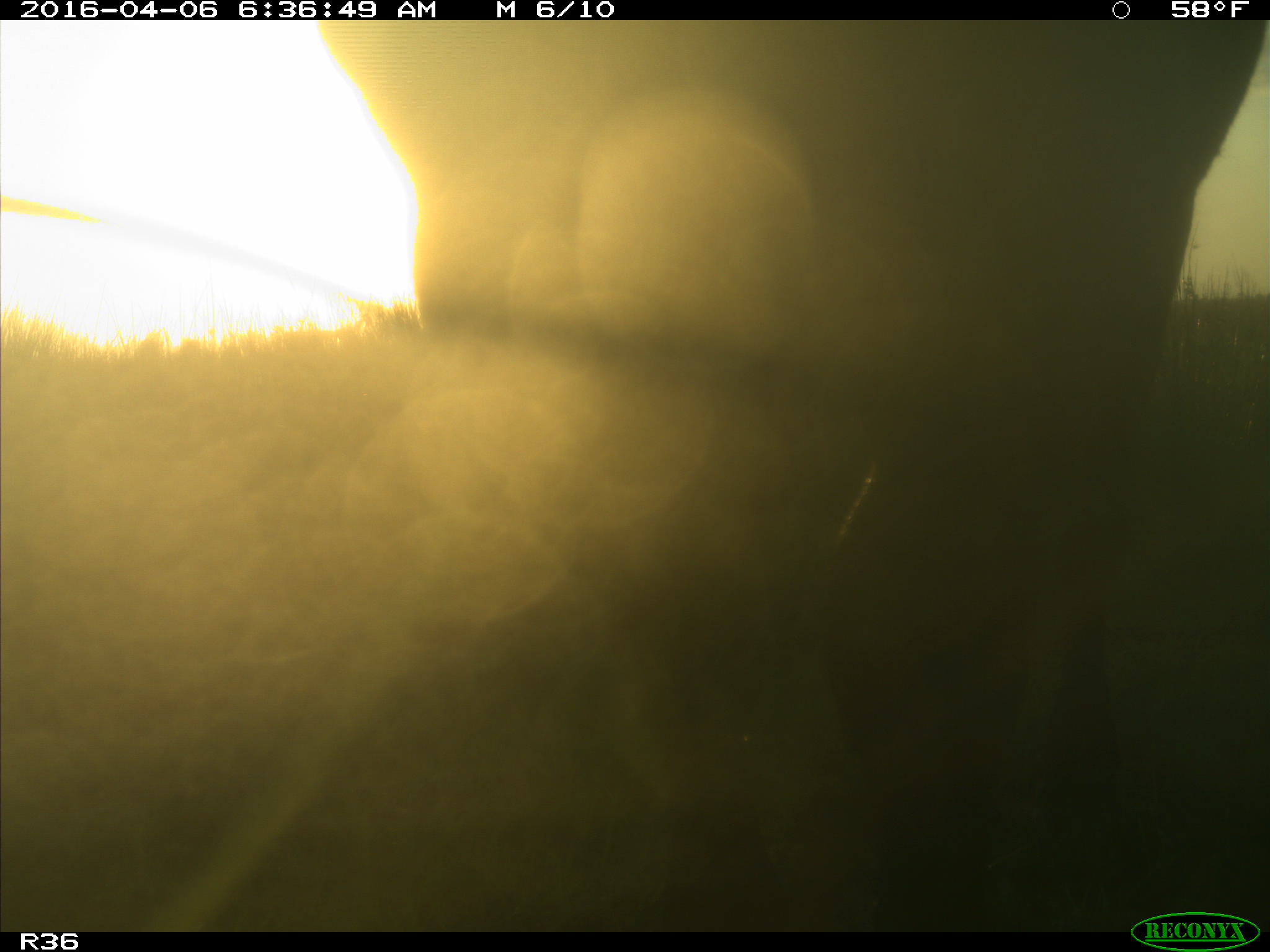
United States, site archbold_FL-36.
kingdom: Animalia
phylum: Chordata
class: Mammalia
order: Artiodactyla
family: Bovidae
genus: Bos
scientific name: Bos taurus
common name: domestic cow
Bos taurus (domestic cow).